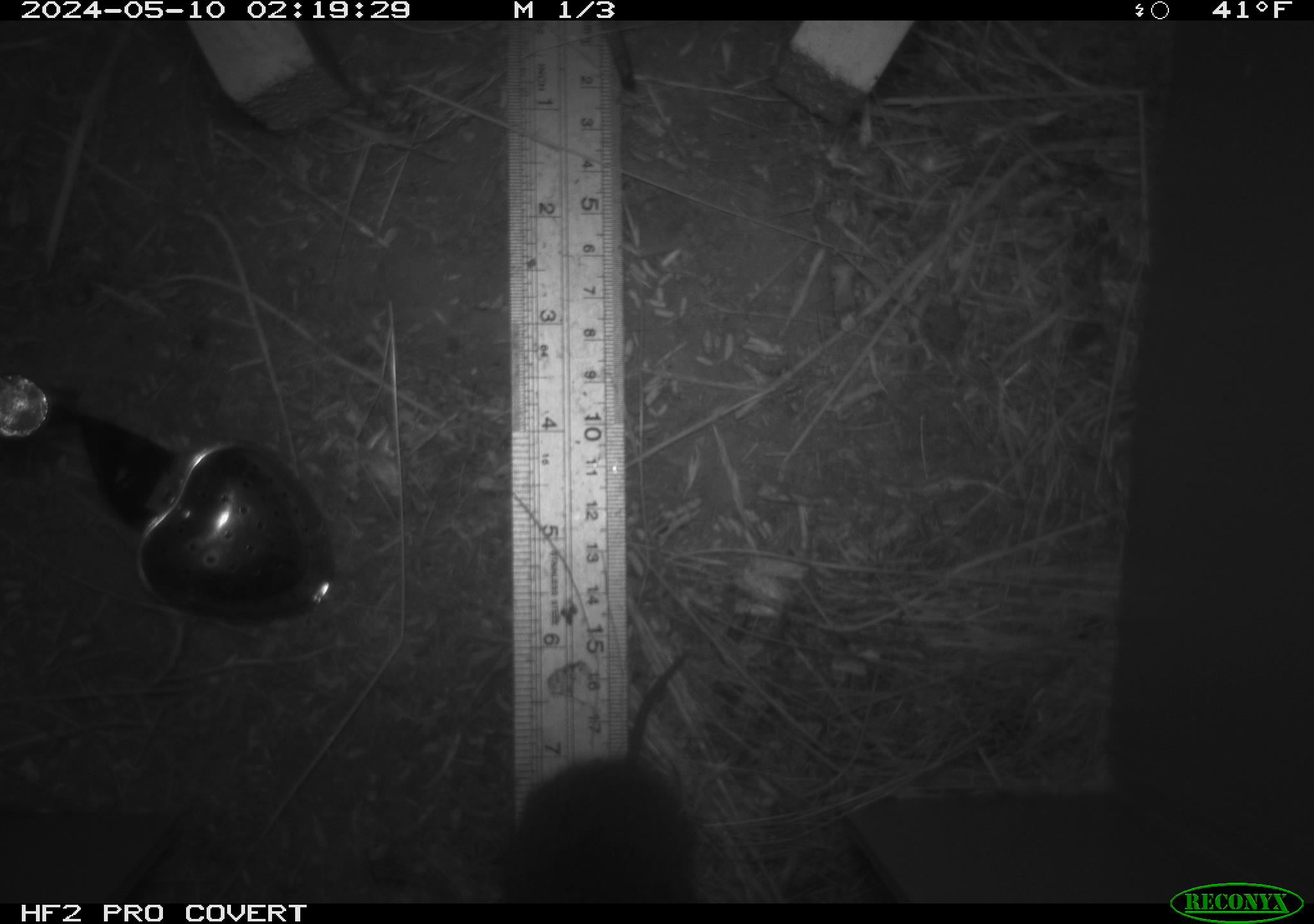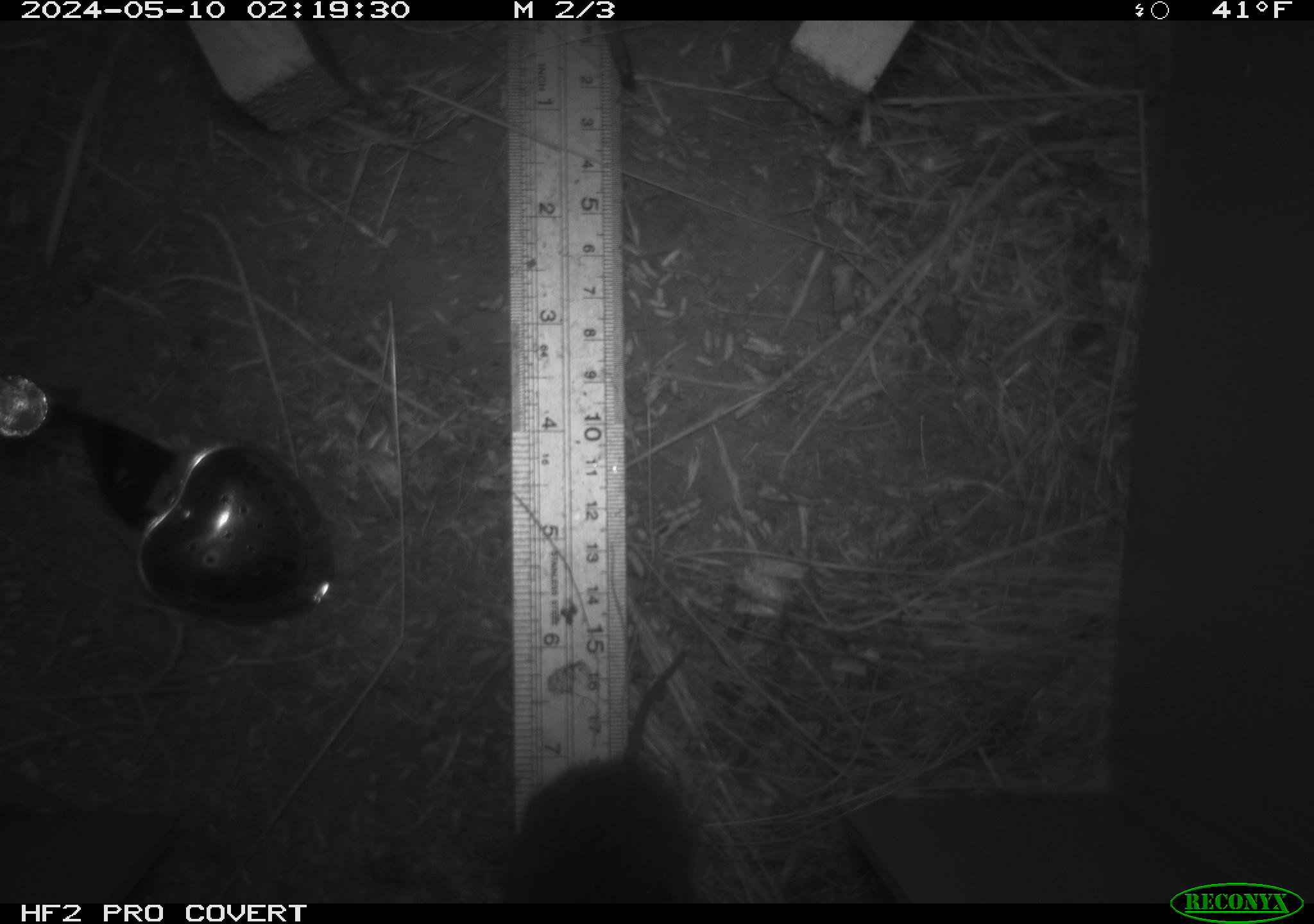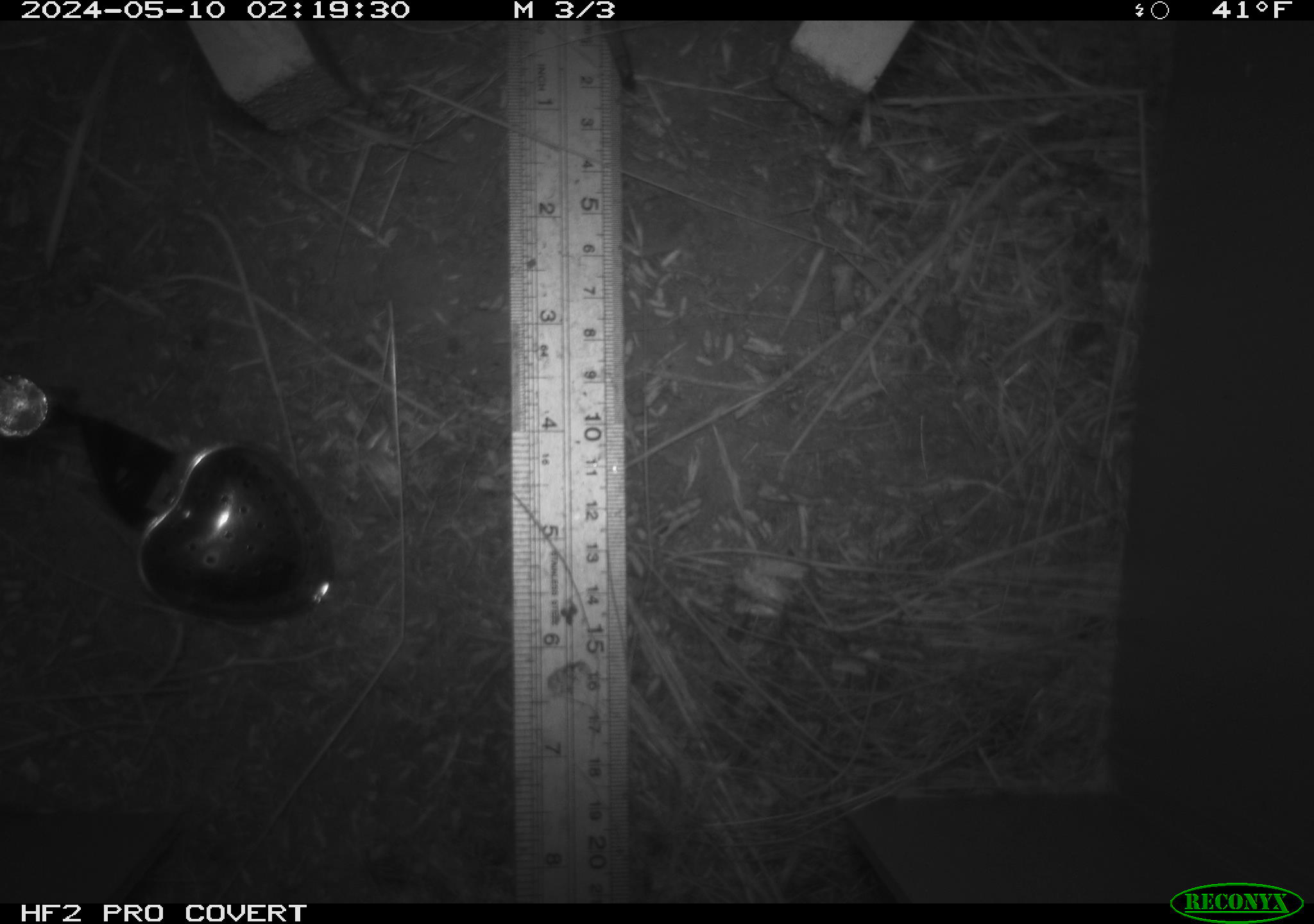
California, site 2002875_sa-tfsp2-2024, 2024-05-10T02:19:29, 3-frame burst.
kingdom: Animalia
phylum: Chordata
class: Mammalia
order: Rodentia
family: Cricetidae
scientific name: Arvicolinae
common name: voles, lemmings, and muskrats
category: arvicolinae subfamily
Arvicolinae subfamily (voles, lemmings, and muskrats) (Arvicolinae).